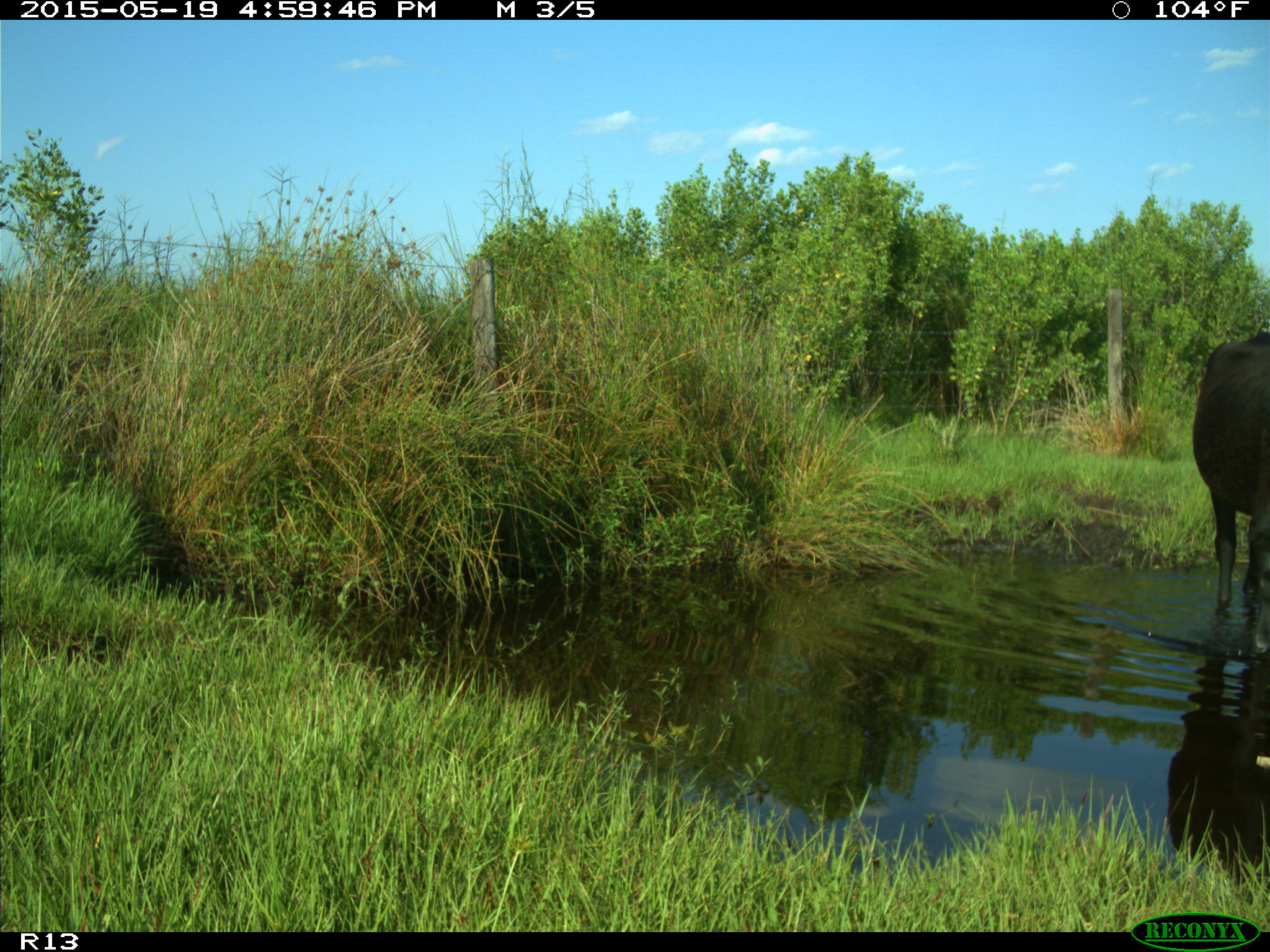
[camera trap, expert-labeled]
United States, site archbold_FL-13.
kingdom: Animalia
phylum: Chordata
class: Mammalia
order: Artiodactyla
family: Bovidae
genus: Bos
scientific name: Bos taurus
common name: domestic cow